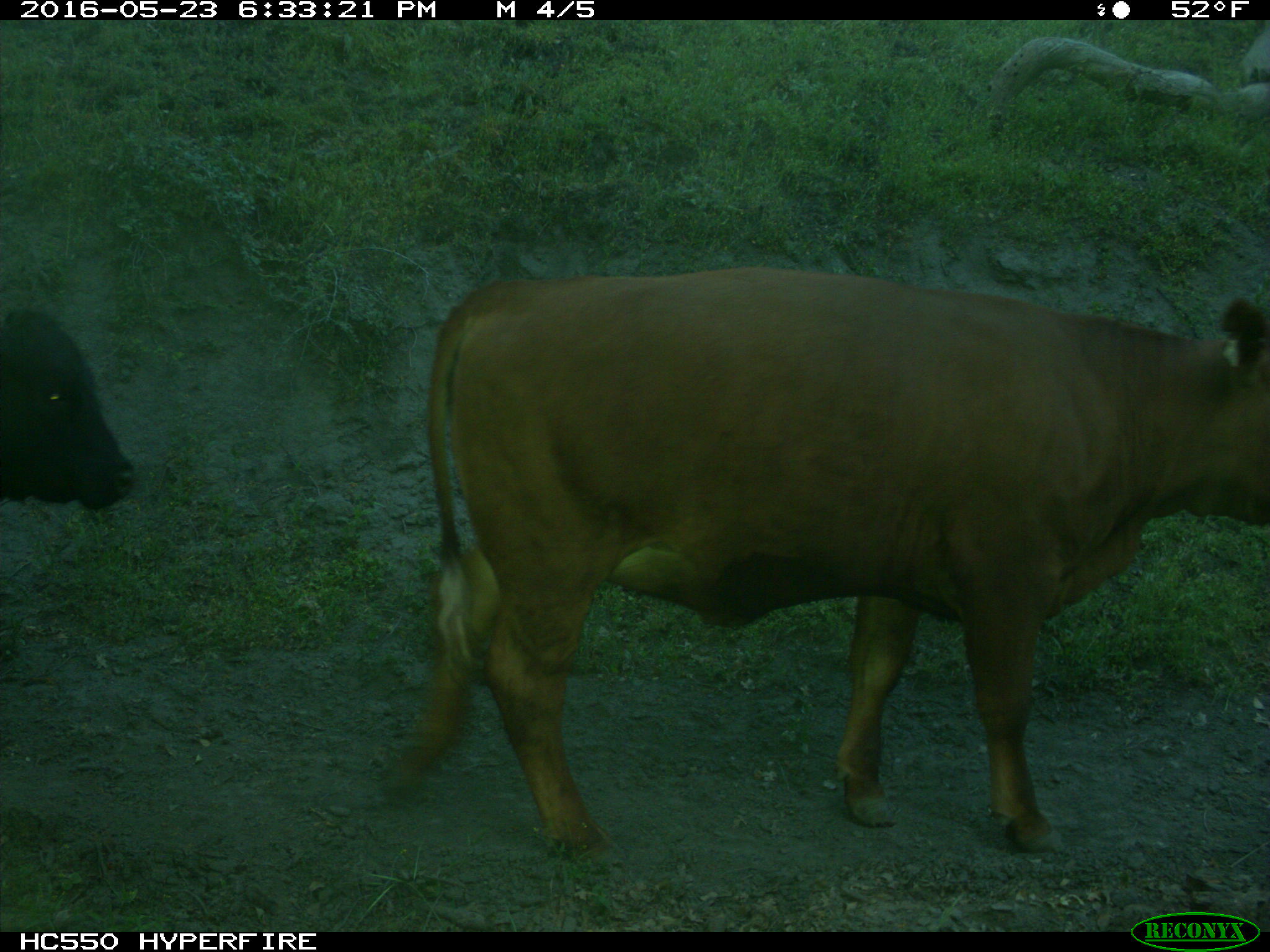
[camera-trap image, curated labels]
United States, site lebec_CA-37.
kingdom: Animalia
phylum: Chordata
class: Mammalia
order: Artiodactyla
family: Bovidae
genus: Bos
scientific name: Bos taurus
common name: domestic cow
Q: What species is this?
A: Bos taurus (domestic cow).